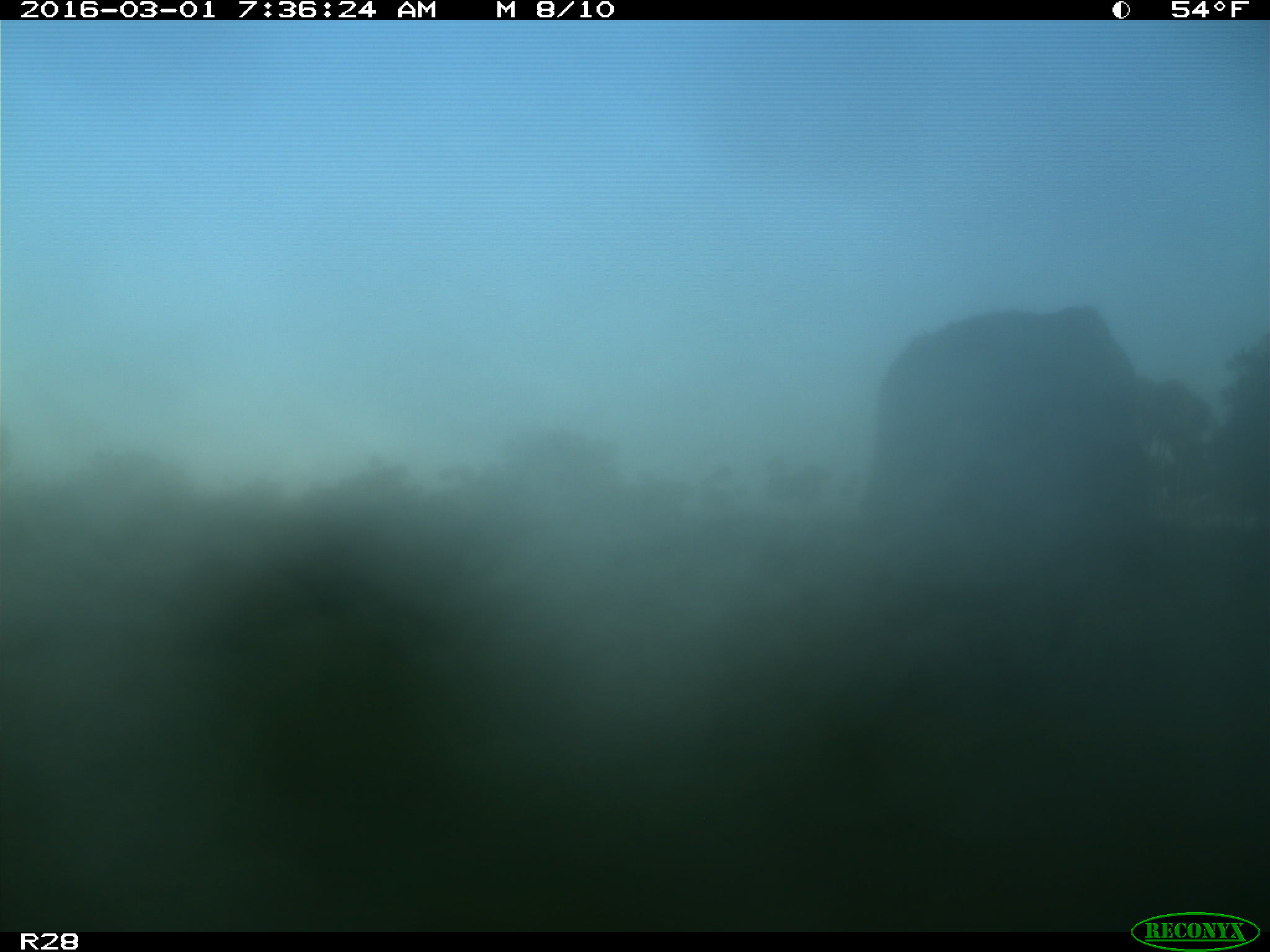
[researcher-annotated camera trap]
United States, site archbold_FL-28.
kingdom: Animalia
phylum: Chordata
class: Mammalia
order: Artiodactyla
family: Bovidae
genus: Bos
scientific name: Bos taurus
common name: domestic cow